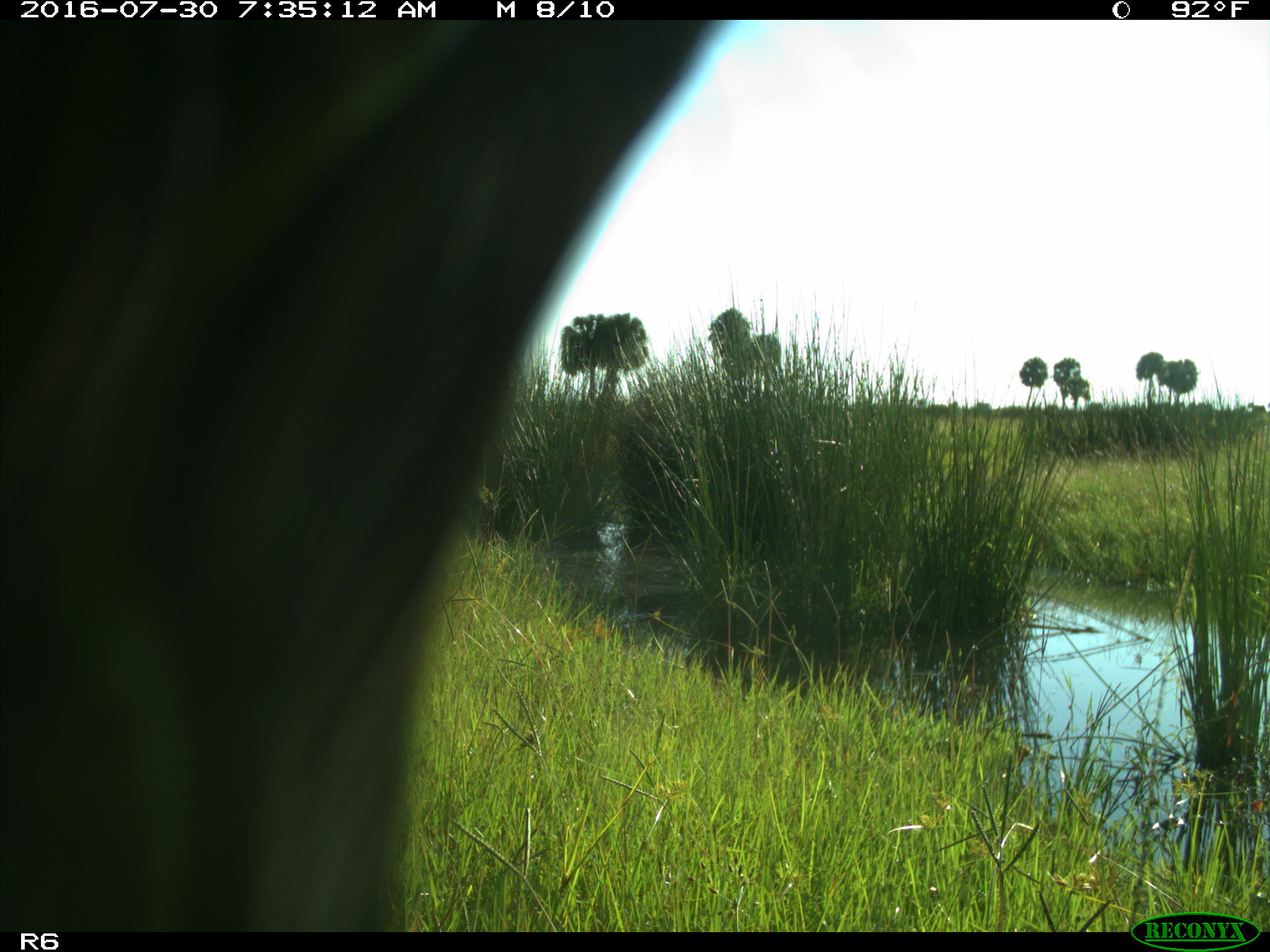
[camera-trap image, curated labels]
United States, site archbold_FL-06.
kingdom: Animalia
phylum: Chordata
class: Mammalia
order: Artiodactyla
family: Bovidae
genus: Bos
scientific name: Bos taurus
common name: domestic cow